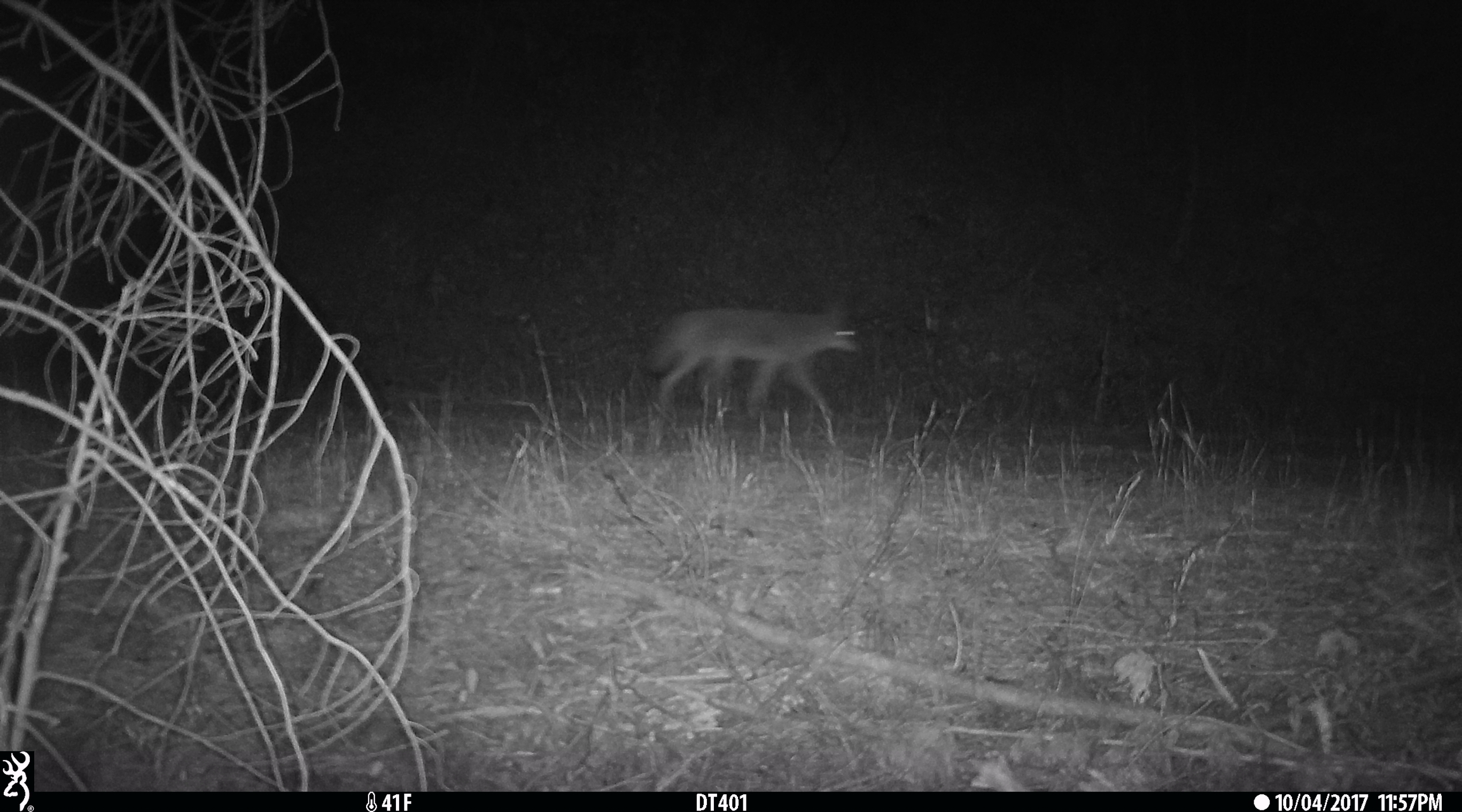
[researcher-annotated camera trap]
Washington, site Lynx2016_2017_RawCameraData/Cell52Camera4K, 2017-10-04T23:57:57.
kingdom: Animalia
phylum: Chordata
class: Mammalia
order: Carnivora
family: Canidae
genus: Canis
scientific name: Canis latrans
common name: coyote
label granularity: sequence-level